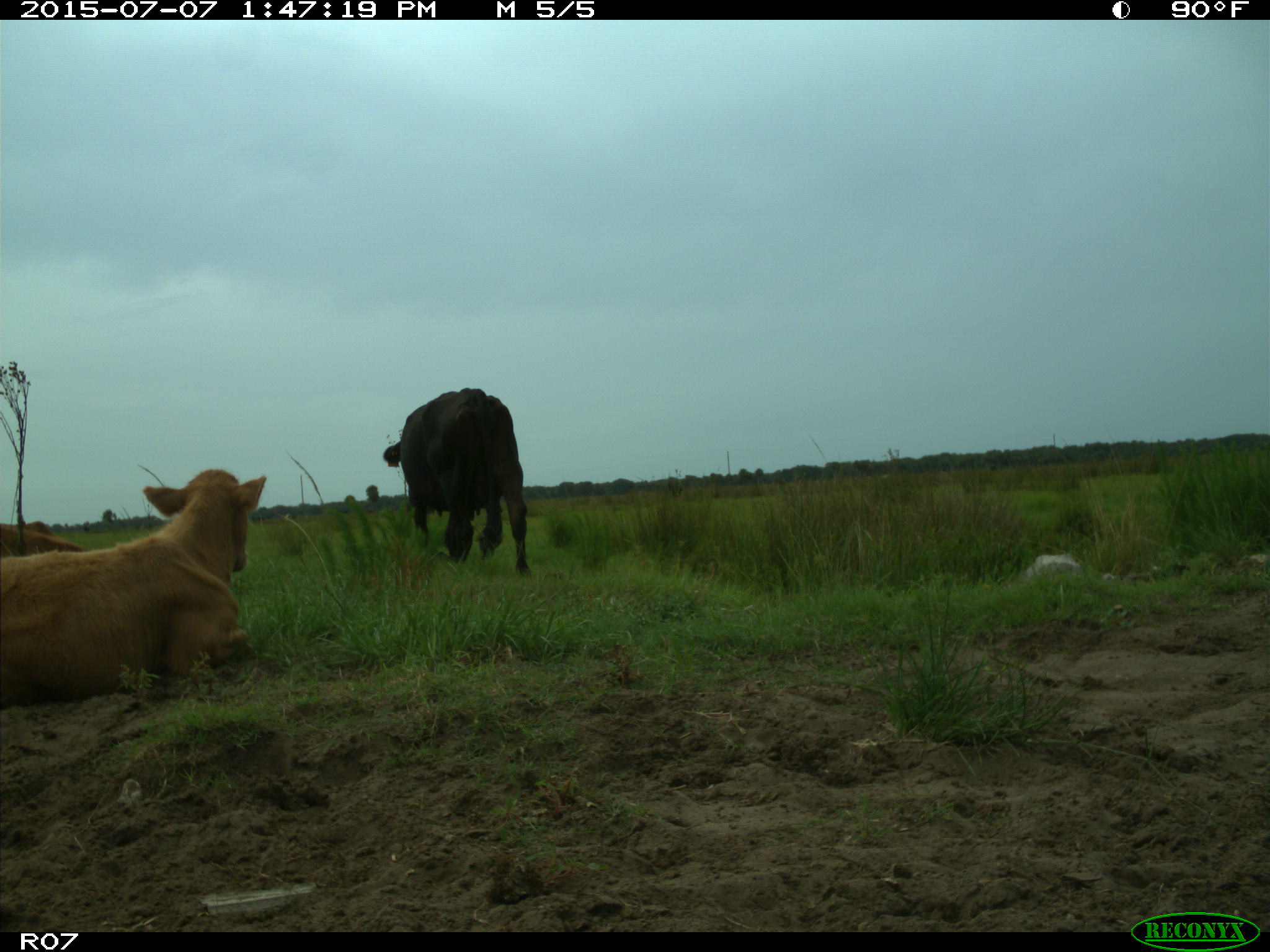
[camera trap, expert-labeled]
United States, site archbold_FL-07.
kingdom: Animalia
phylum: Chordata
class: Mammalia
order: Artiodactyla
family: Bovidae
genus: Bos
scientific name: Bos taurus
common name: domestic cow